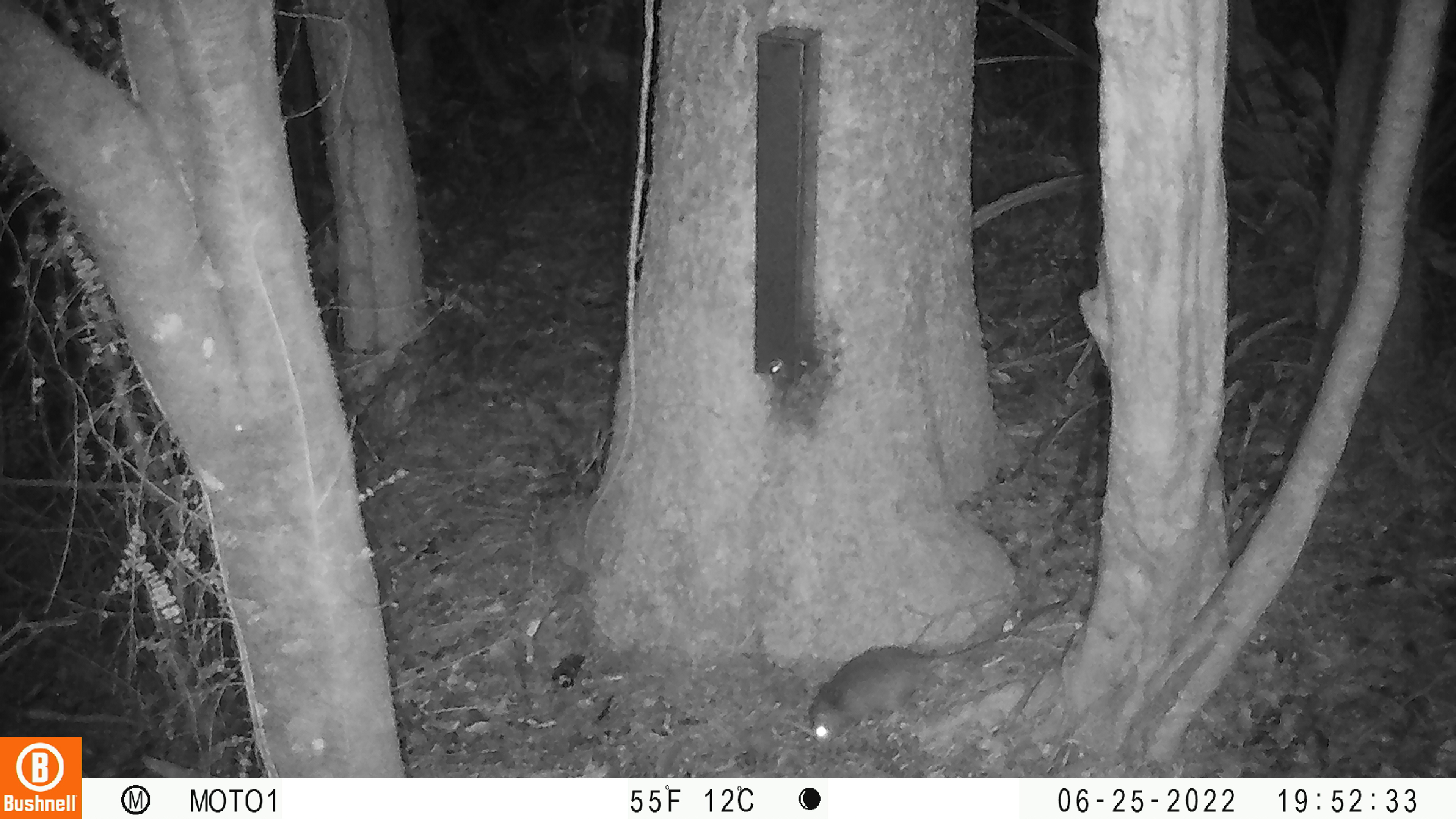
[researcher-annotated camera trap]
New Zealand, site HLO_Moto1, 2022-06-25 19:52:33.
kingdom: Animalia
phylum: Chordata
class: Mammalia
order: Rodentia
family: Muridae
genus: Rattus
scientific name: Rattus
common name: rat